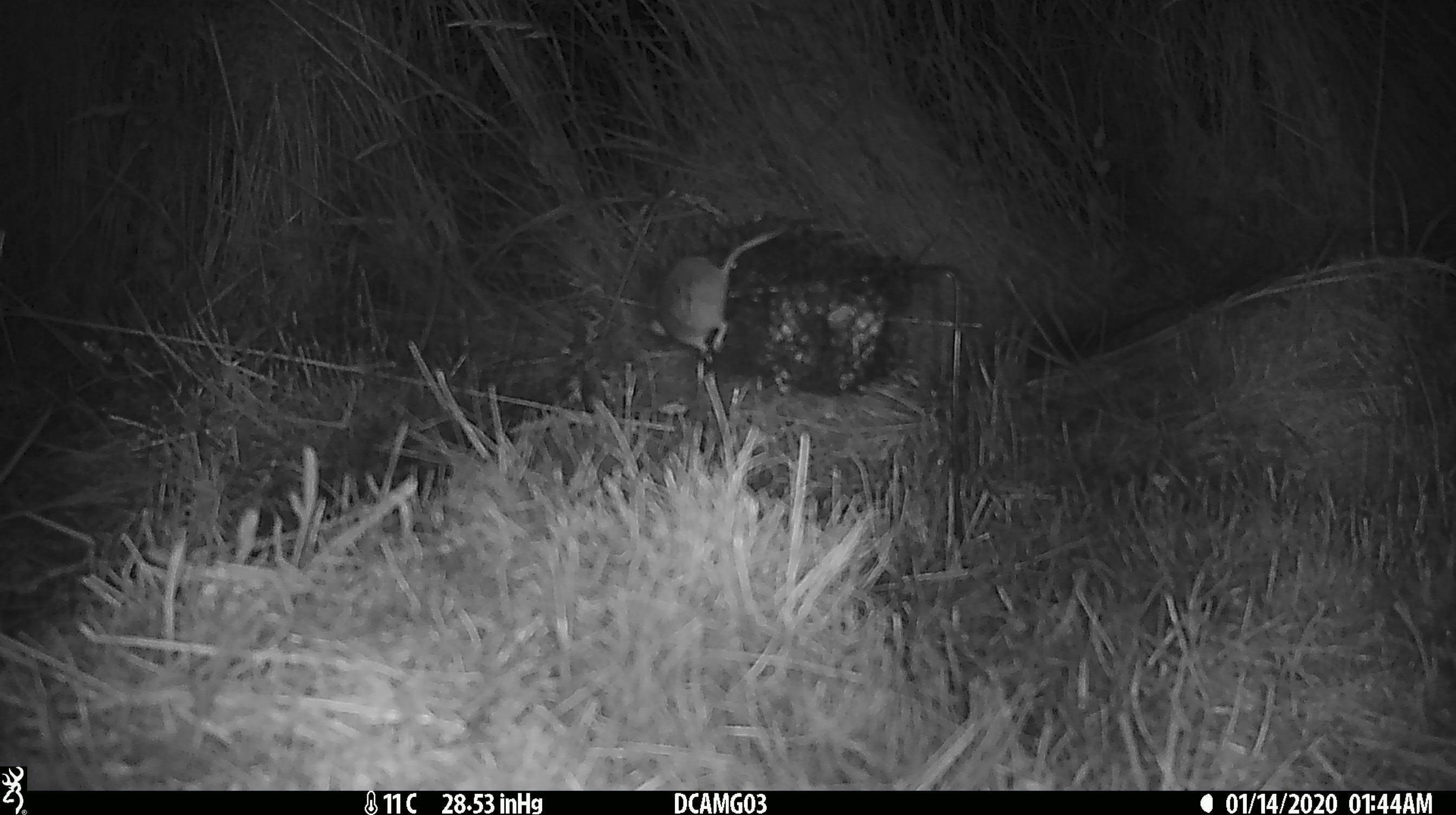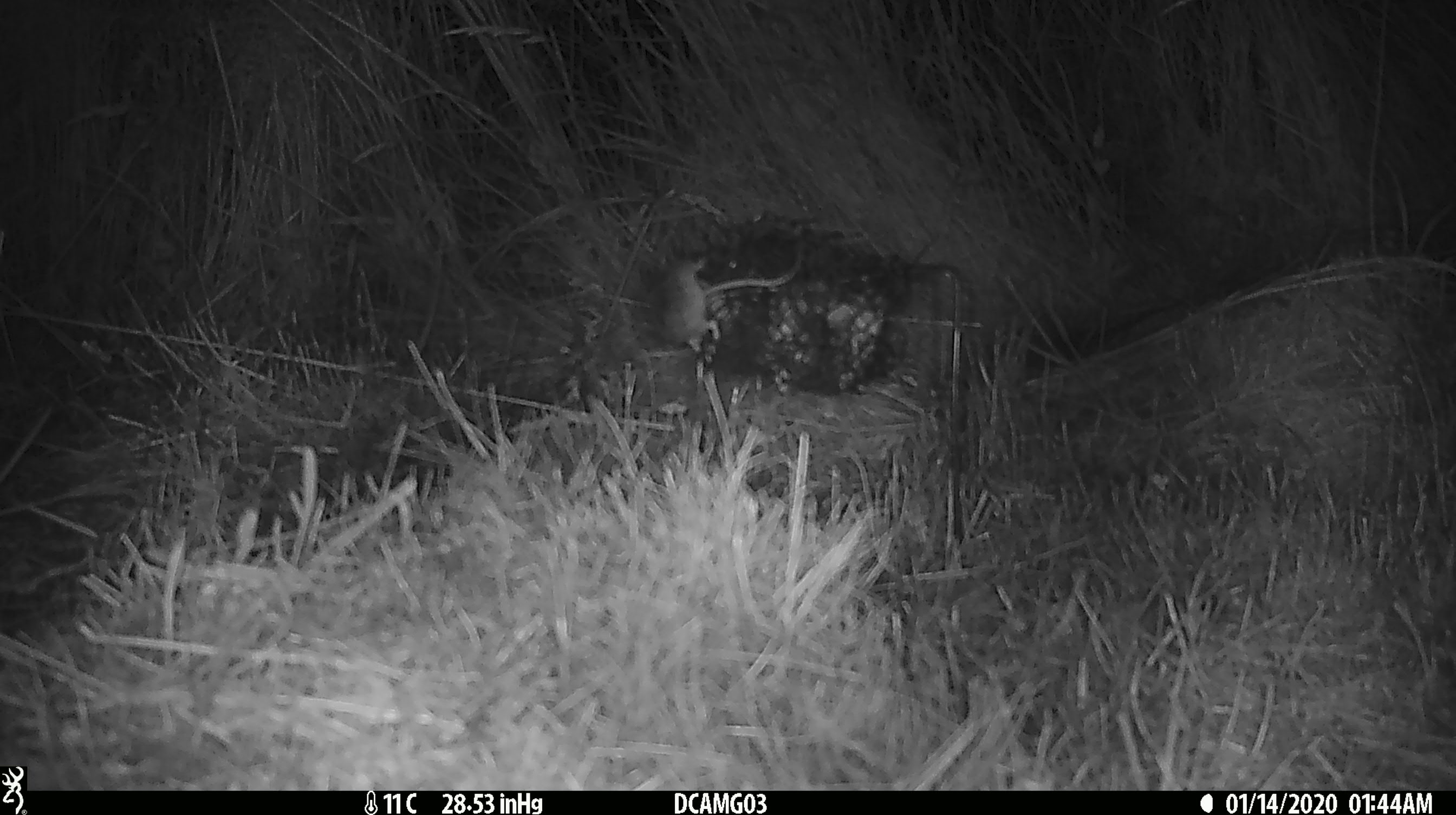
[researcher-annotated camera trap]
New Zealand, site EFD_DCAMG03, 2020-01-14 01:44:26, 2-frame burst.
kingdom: Animalia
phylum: Chordata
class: Mammalia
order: Rodentia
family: Muridae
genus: Mus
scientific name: Mus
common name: mouse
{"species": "mouse (Mus)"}